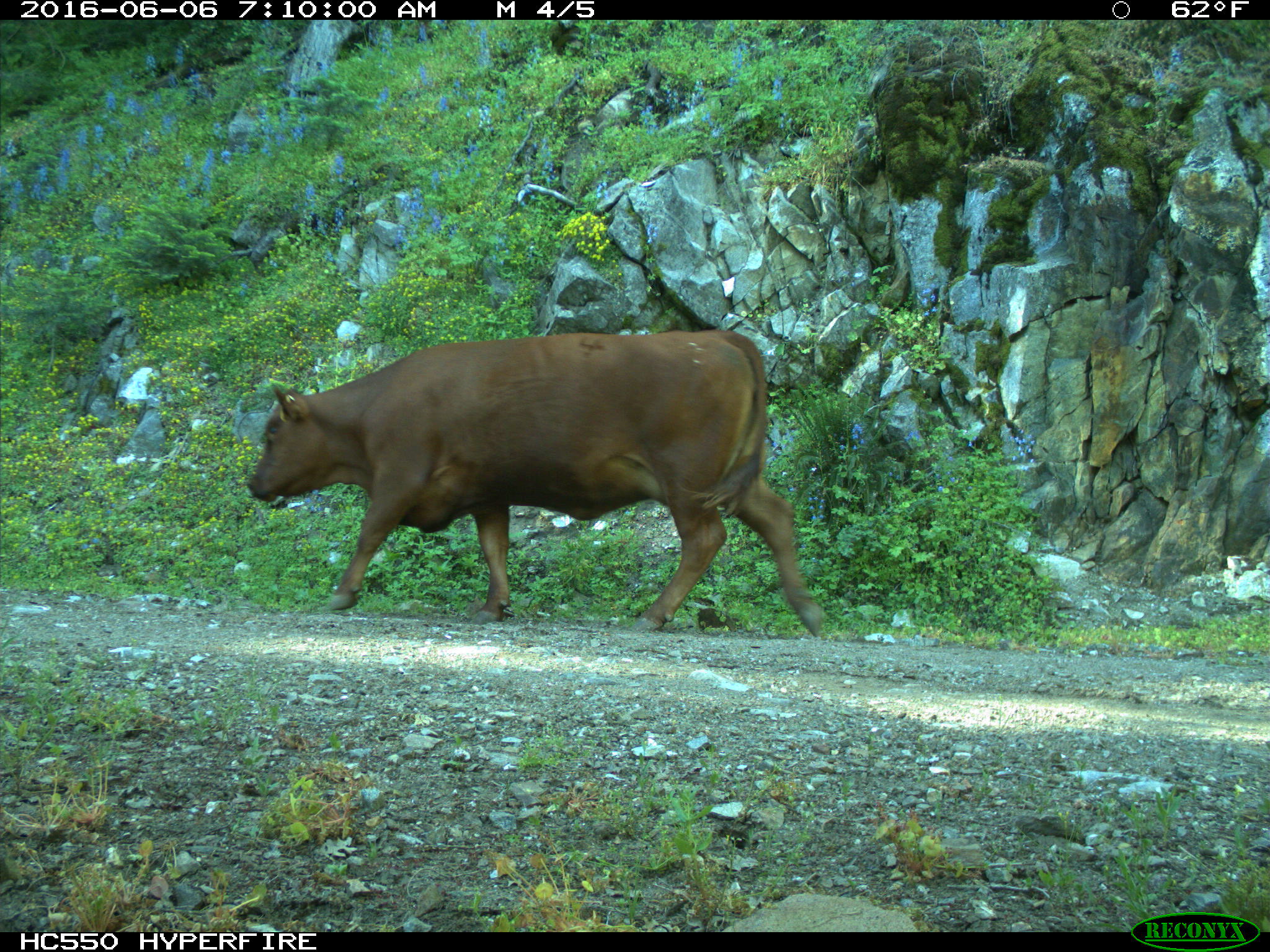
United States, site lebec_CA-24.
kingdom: Animalia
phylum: Chordata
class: Mammalia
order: Artiodactyla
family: Bovidae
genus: Bos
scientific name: Bos taurus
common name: domestic cow